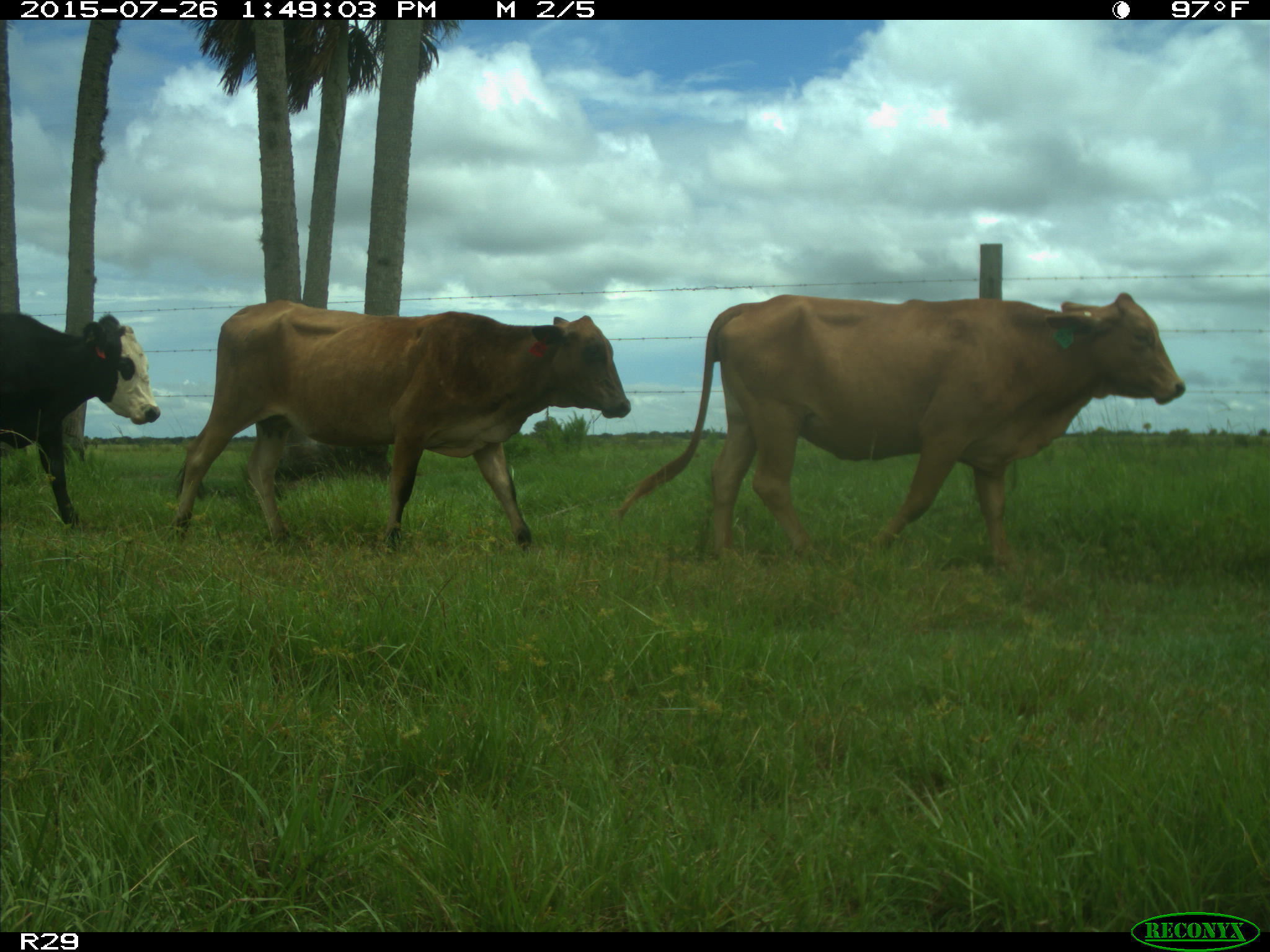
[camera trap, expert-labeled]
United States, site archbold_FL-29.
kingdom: Animalia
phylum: Chordata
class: Mammalia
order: Artiodactyla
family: Bovidae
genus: Bos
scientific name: Bos taurus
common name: domestic cow